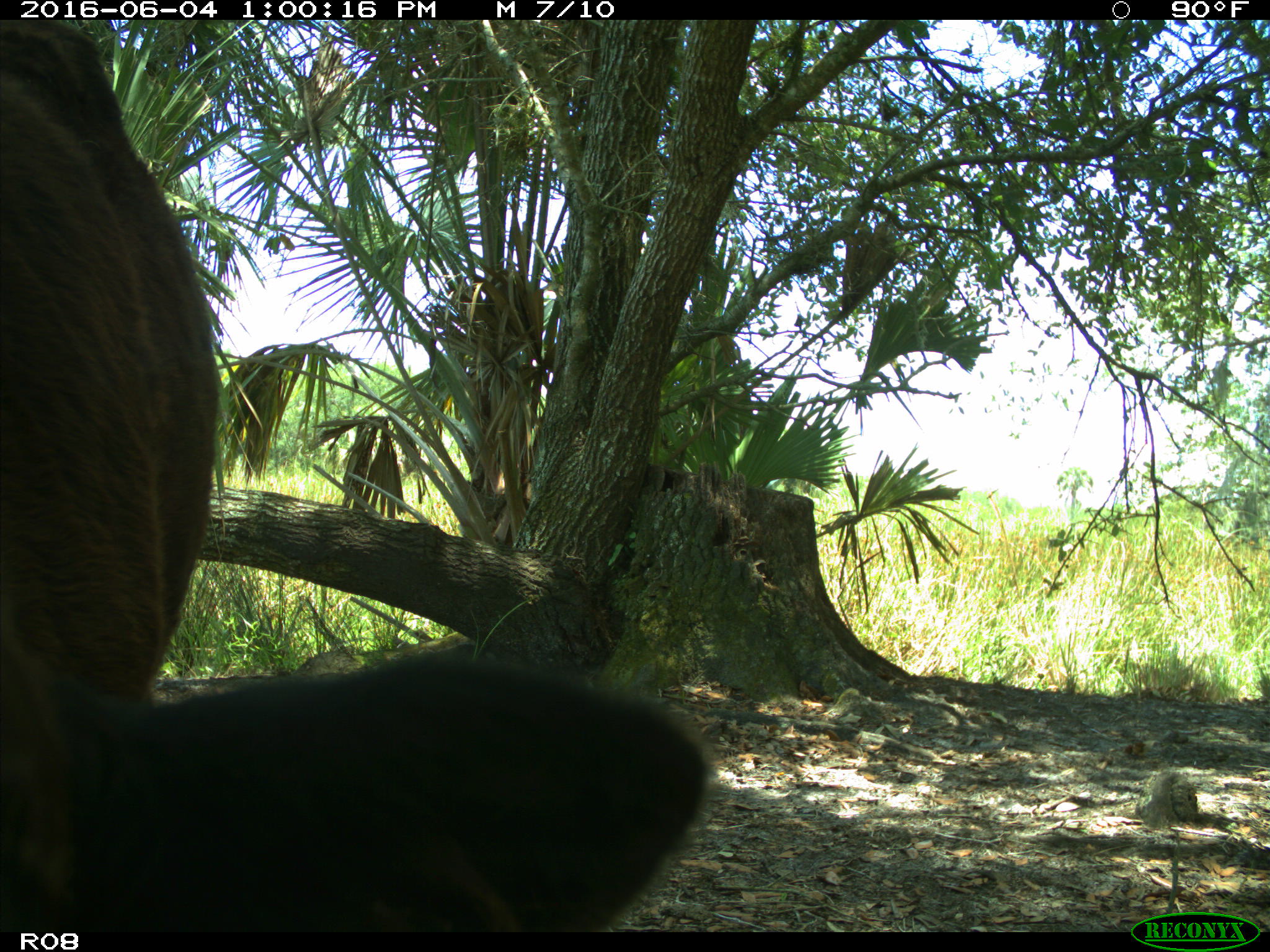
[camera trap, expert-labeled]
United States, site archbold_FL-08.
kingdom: Animalia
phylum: Chordata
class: Mammalia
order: Artiodactyla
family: Bovidae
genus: Bos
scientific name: Bos taurus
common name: domestic cow